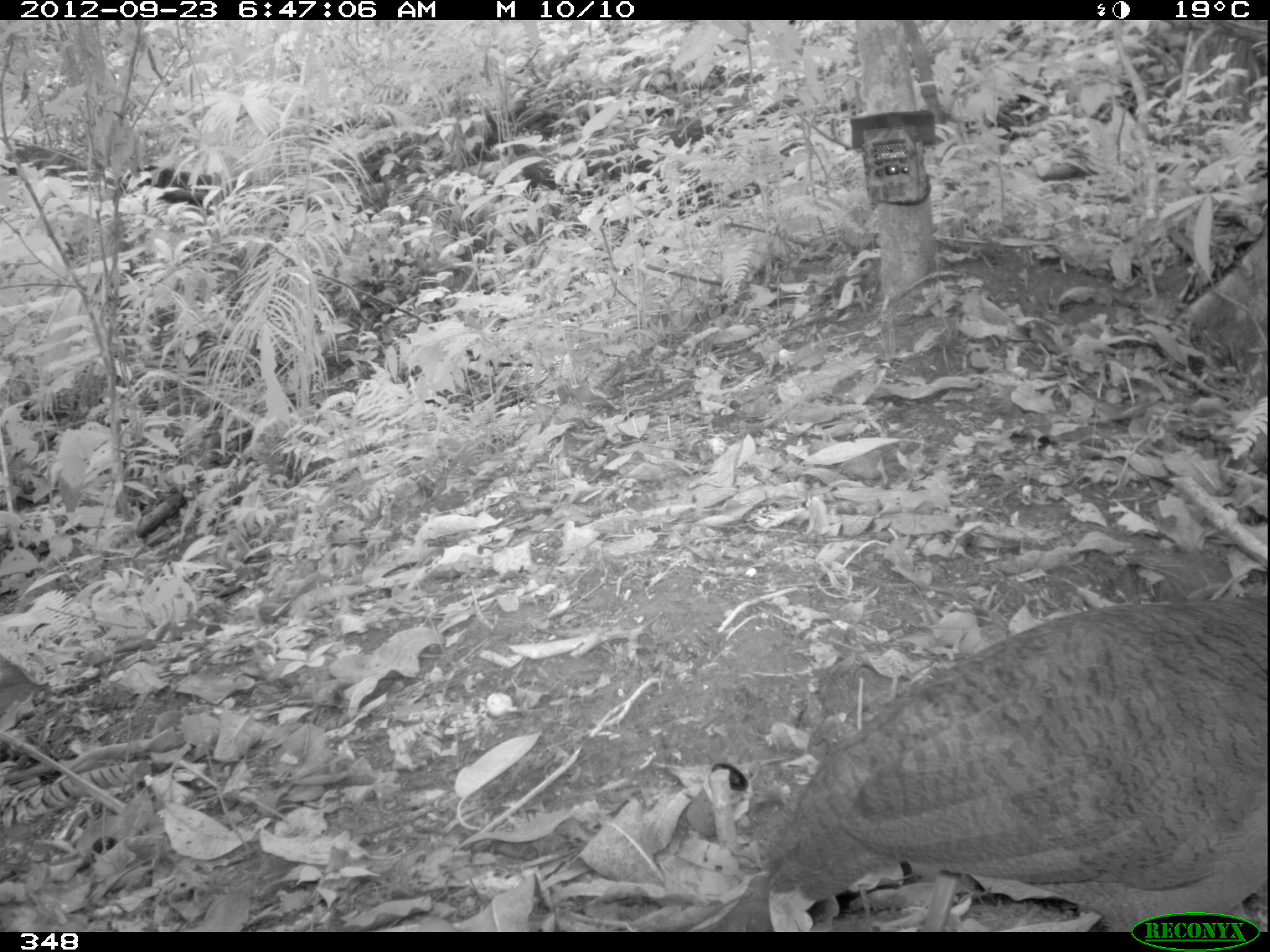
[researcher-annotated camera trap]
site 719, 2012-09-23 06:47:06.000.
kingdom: Animalia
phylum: Chordata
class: Aves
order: Galliformes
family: Phasianidae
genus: Alectoris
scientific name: Alectoris rufa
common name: red-legged partridge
Alectoris rufa (red-legged partridge).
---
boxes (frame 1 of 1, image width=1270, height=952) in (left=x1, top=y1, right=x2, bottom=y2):
alectoris rufa: (left=764, top=599, right=1267, bottom=931)